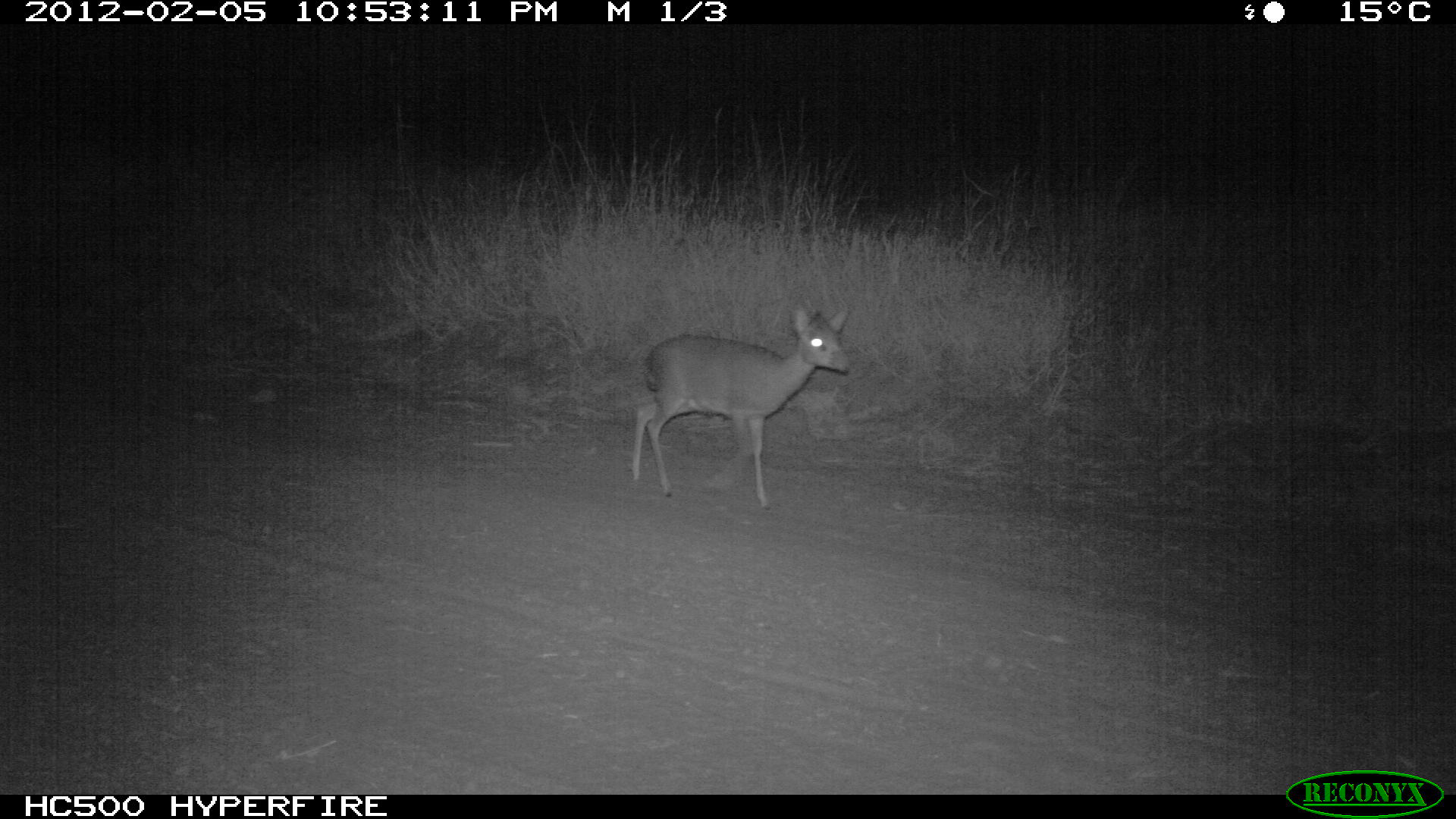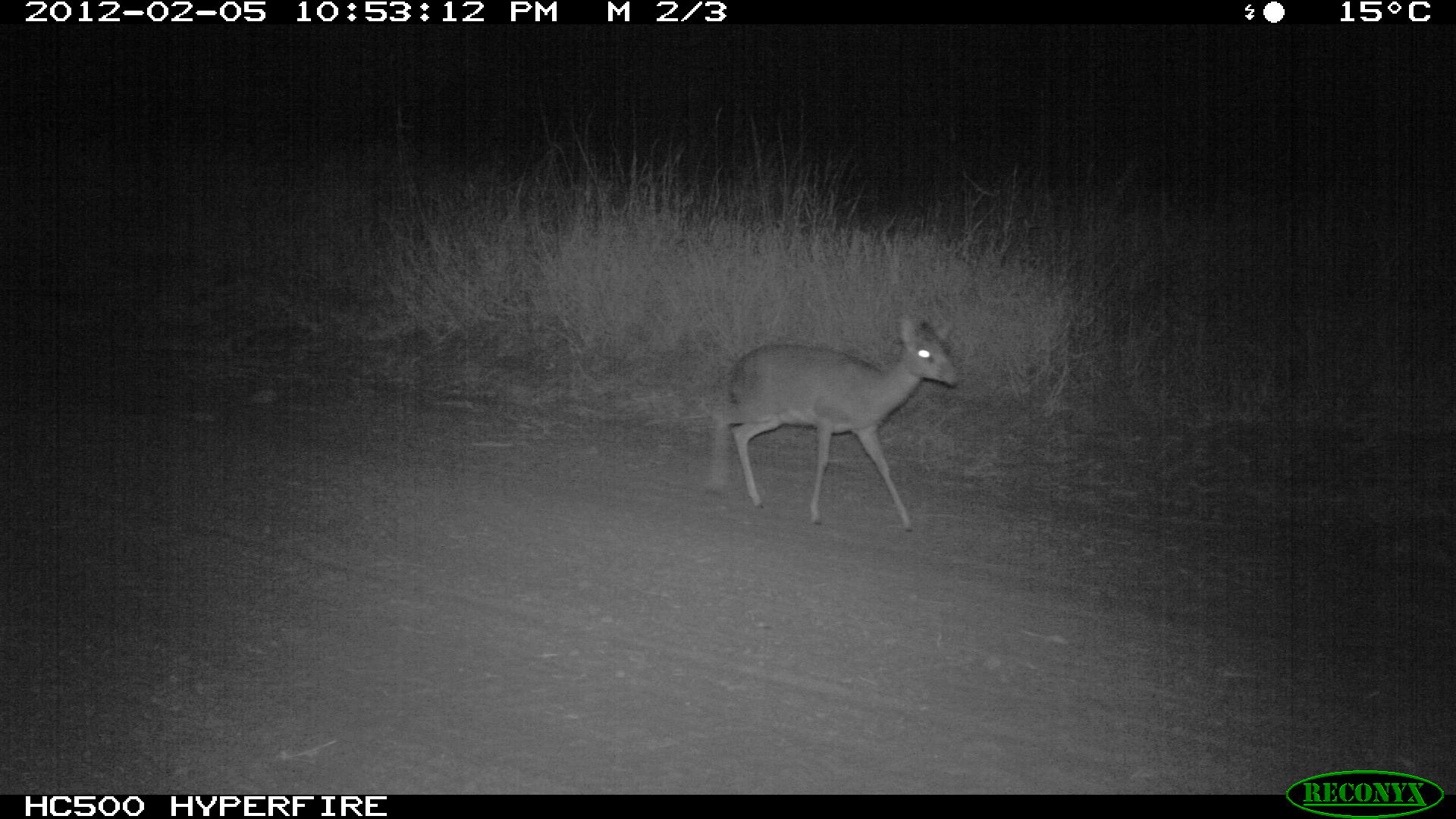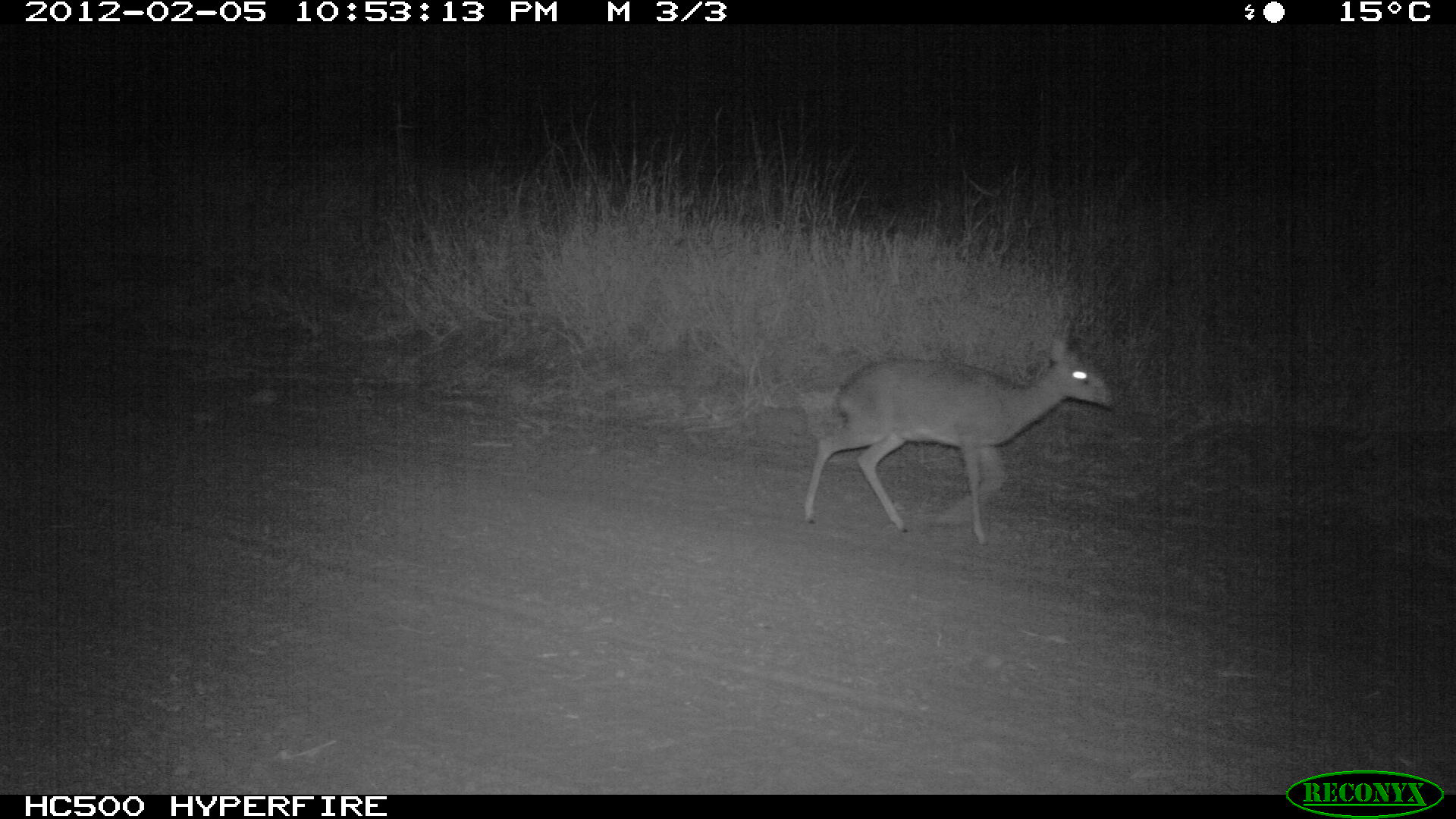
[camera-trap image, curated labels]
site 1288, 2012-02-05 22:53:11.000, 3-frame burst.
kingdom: Animalia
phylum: Chordata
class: Mammalia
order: Artiodactyla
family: Bovidae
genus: Madoqua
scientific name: Madoqua guentheri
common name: günther's dik-dik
Madoqua guentheri (günther's dik-dik), count 1.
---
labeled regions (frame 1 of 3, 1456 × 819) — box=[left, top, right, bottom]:
madoqua guentheri: box=[630, 307, 851, 509]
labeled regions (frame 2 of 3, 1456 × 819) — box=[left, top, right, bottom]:
madoqua guentheri: box=[706, 316, 960, 532]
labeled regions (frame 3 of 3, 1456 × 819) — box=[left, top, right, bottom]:
madoqua guentheri: box=[802, 321, 1115, 544]